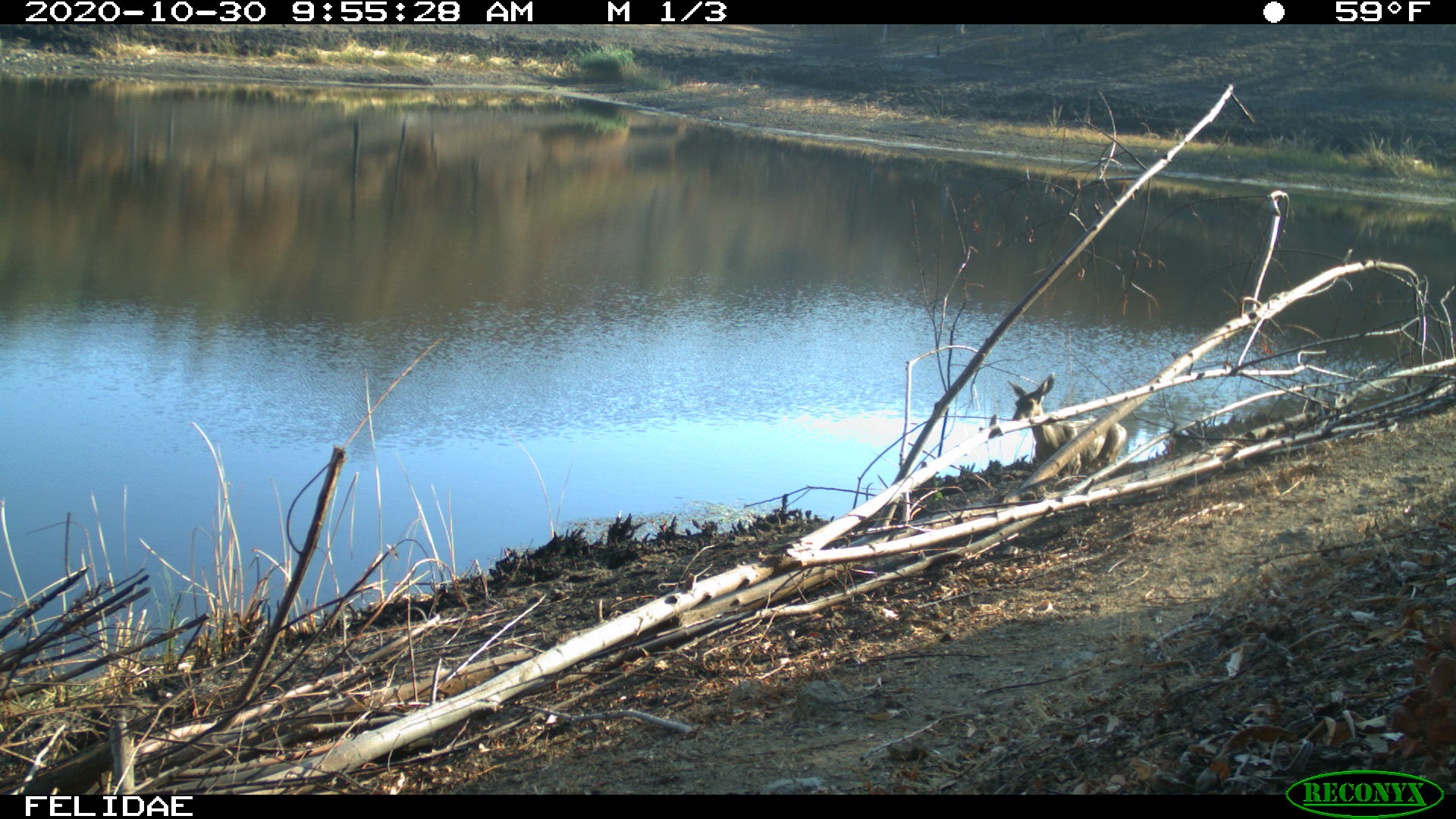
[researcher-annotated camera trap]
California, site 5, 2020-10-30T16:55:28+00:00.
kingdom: Animalia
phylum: Chordata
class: Mammalia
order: Artiodactyla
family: Cervidae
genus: Odocoileus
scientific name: Odocoileus hemionus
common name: mule deer